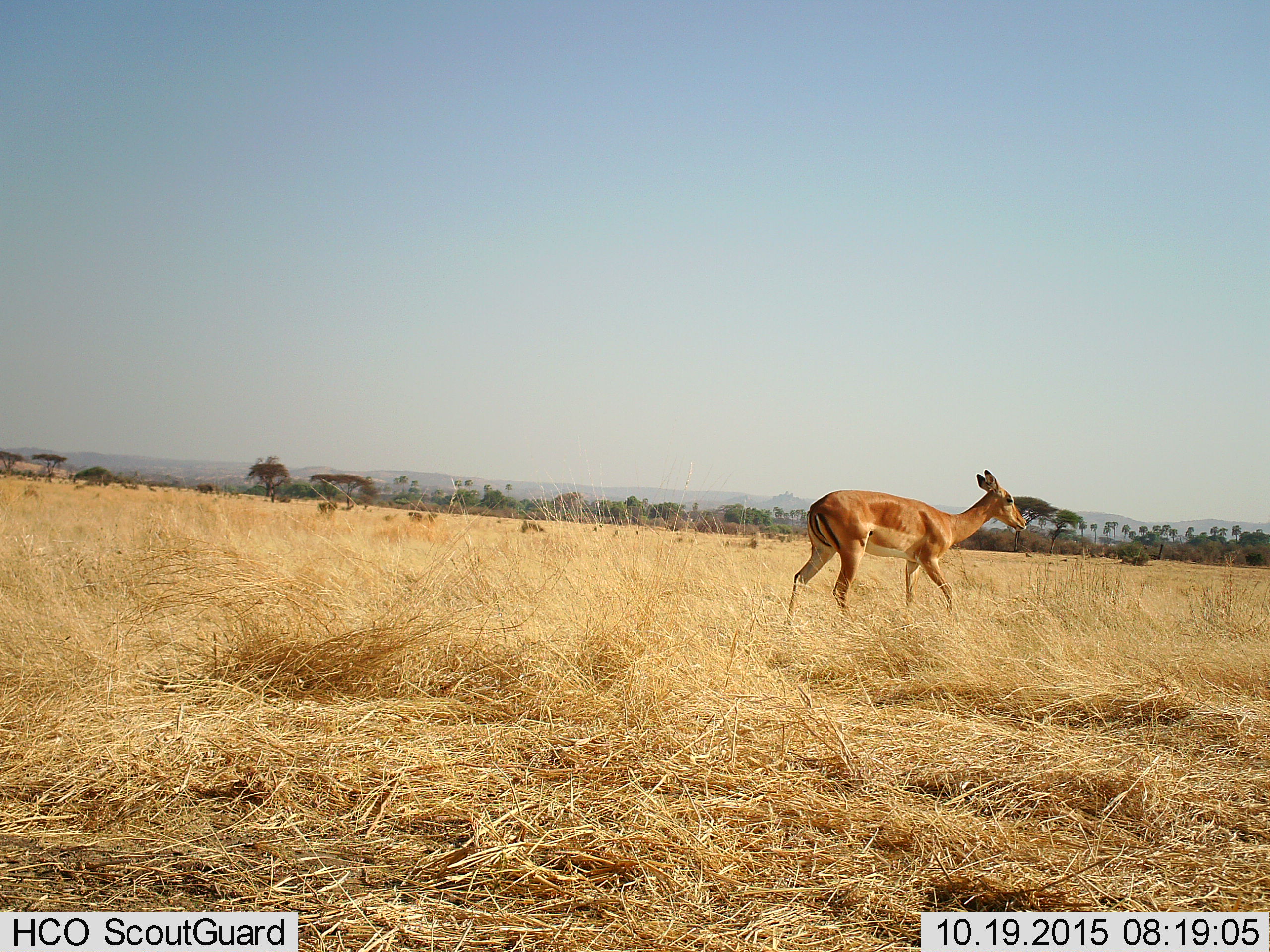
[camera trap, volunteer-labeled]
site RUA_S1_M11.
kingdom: Animalia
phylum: Chordata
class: Mammalia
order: Artiodactyla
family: Bovidae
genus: Aepyceros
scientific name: Aepyceros melampus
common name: impala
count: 1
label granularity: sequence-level